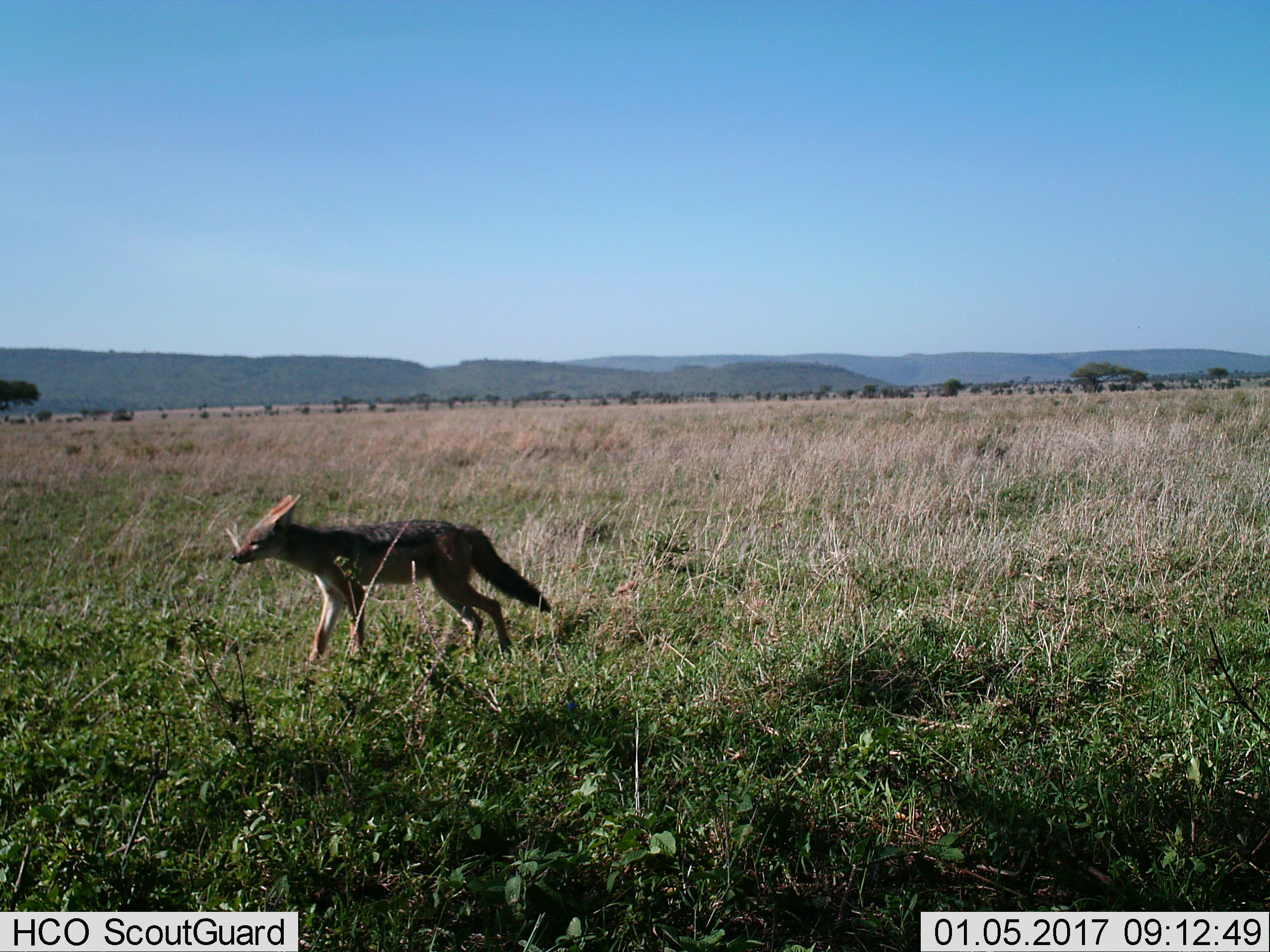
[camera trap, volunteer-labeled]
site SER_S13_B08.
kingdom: Animalia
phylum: Chordata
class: Mammalia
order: Carnivora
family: Canidae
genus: Lupulella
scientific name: Lupulella mesomelas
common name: black-backed jackal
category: jackalblackbacked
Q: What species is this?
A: Jackalblackbacked (black-backed jackal) (Lupulella mesomelas).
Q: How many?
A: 1.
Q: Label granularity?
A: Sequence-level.